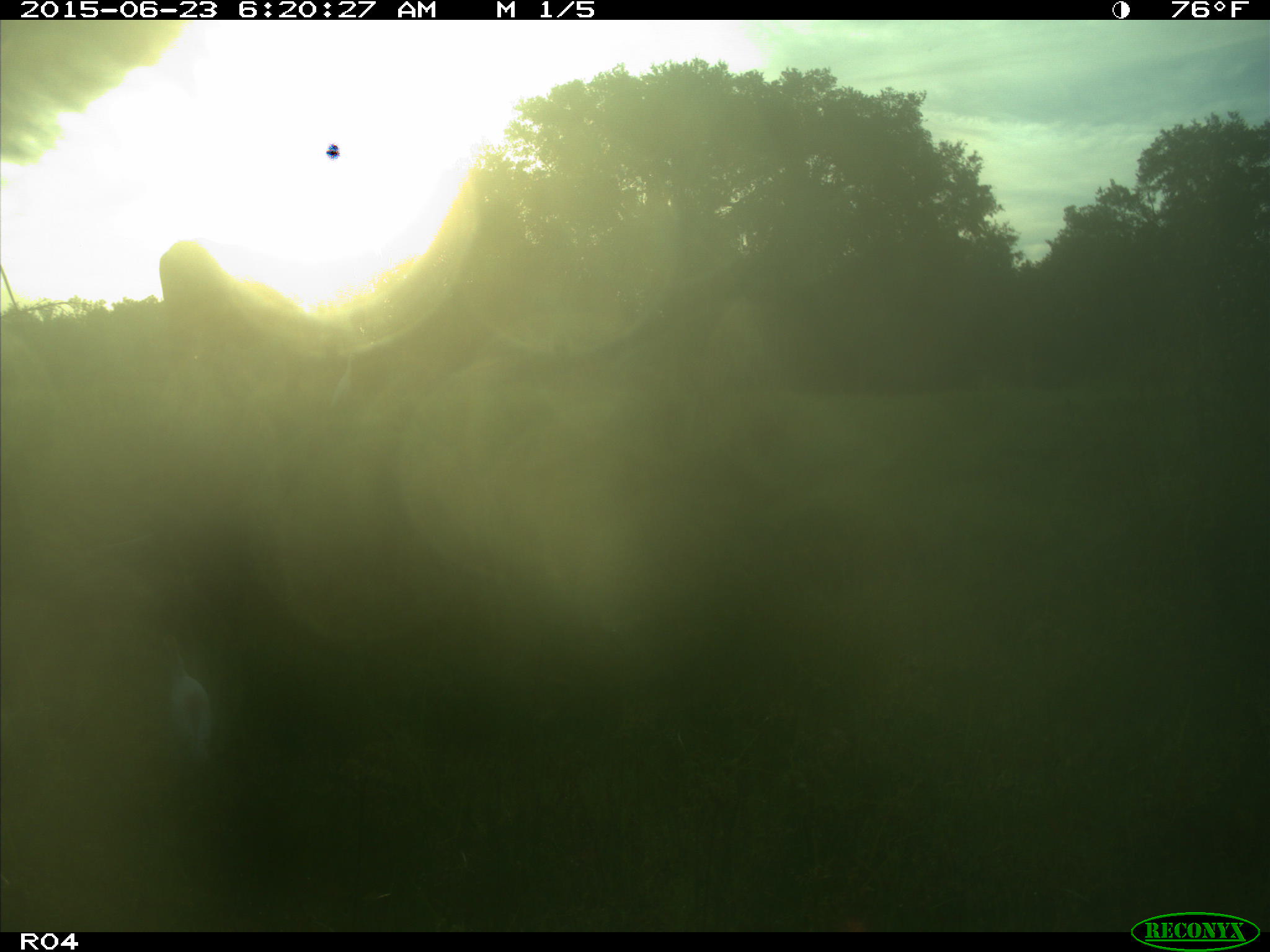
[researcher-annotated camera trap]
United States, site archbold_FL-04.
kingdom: Animalia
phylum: Chordata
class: Mammalia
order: Artiodactyla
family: Bovidae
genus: Bos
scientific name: Bos taurus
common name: domestic cow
Bos taurus (domestic cow).